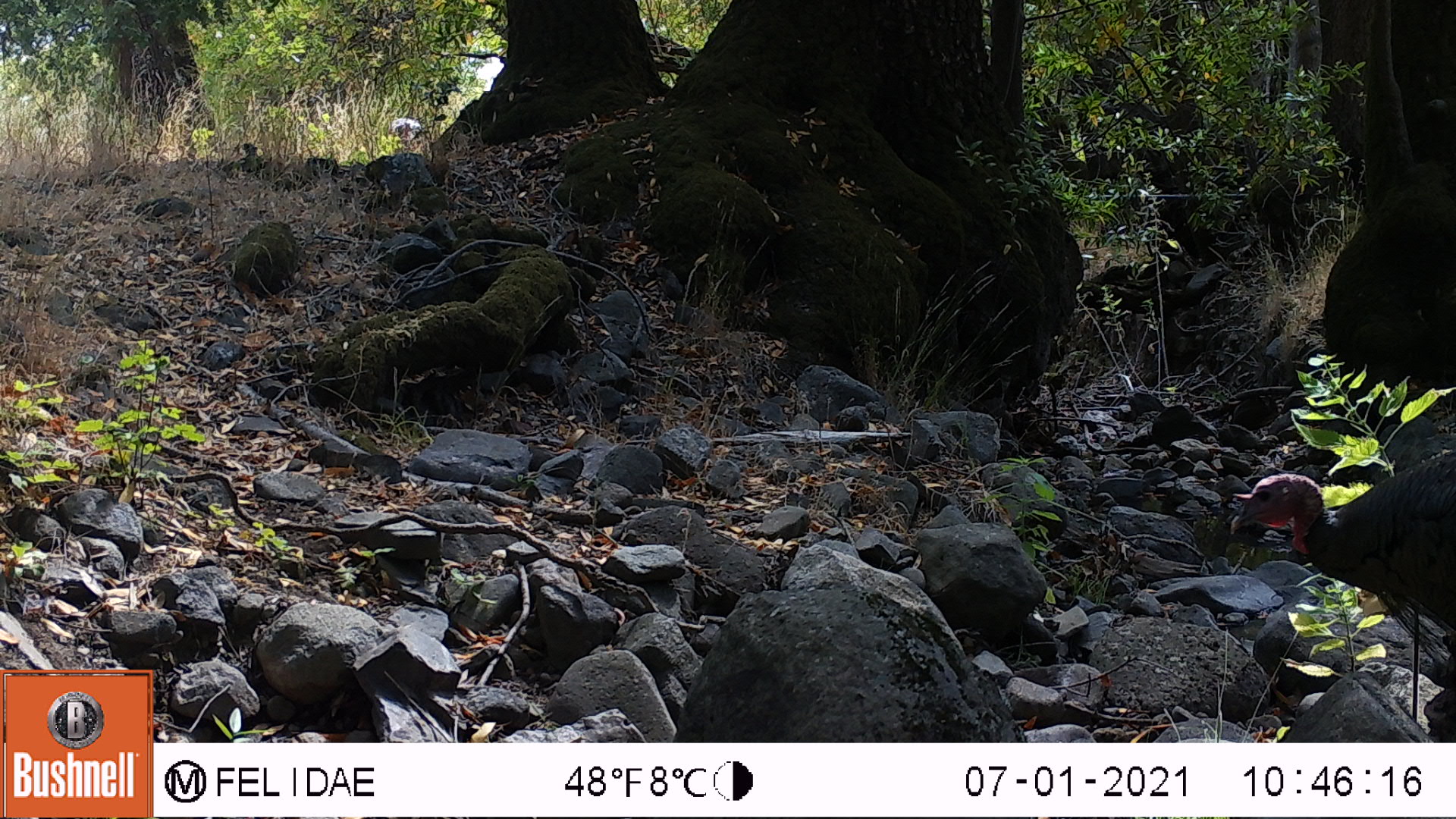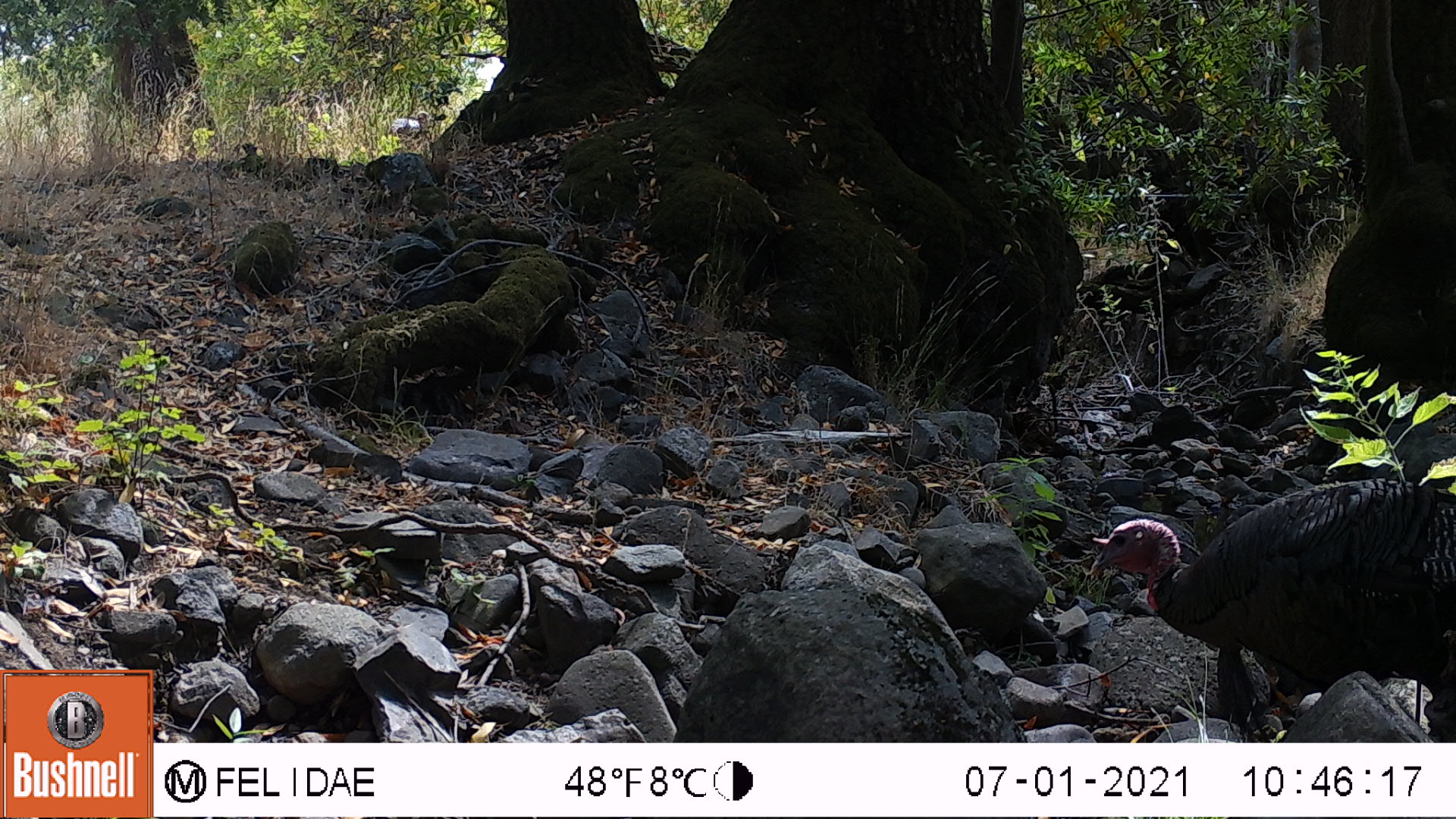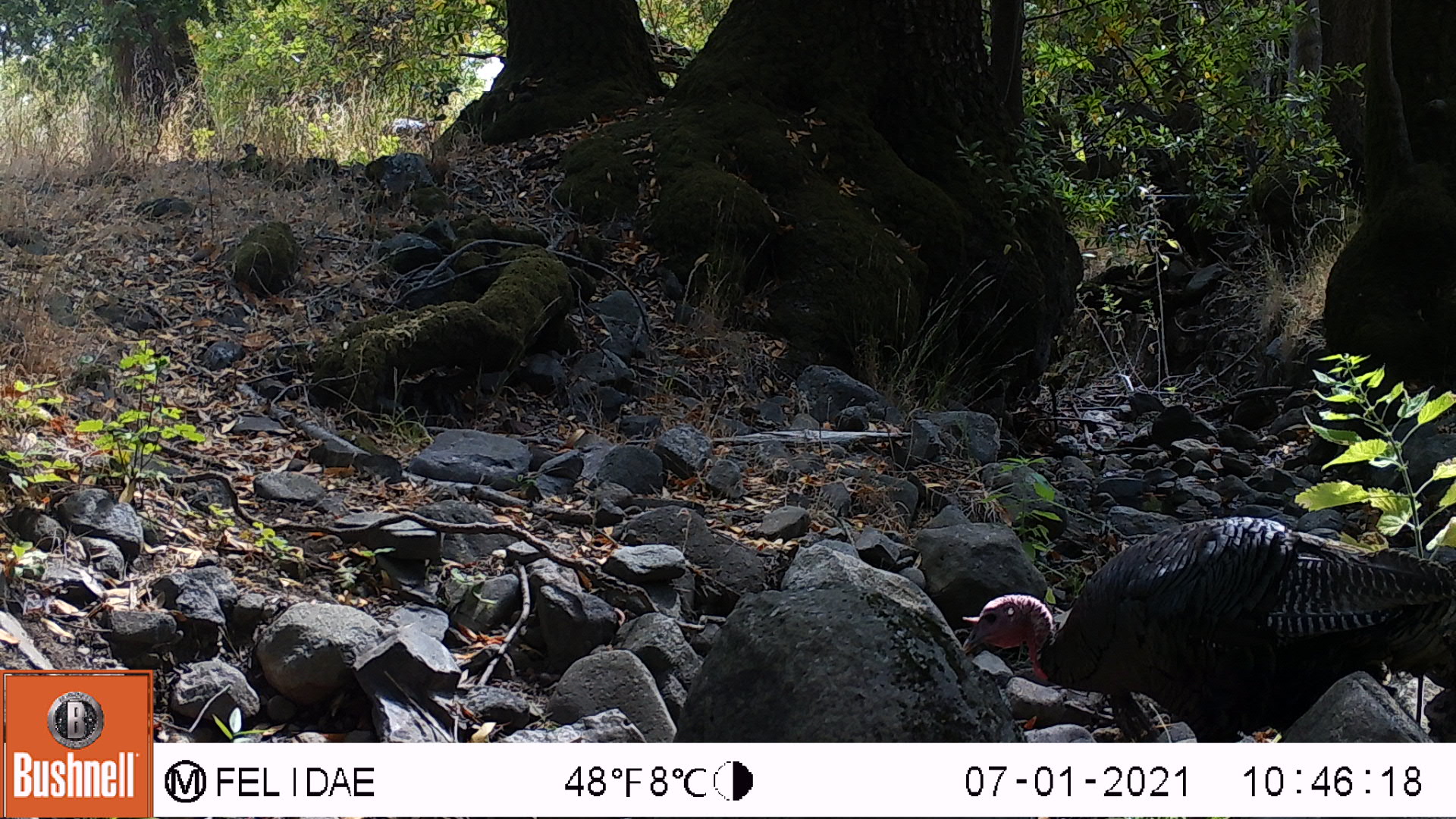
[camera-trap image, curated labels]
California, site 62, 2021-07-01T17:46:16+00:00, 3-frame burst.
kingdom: Animalia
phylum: Chordata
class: Aves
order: Galliformes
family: Phasianidae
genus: Meleagris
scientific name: Meleagris gallopavo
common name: turkey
Turkey (Meleagris gallopavo).